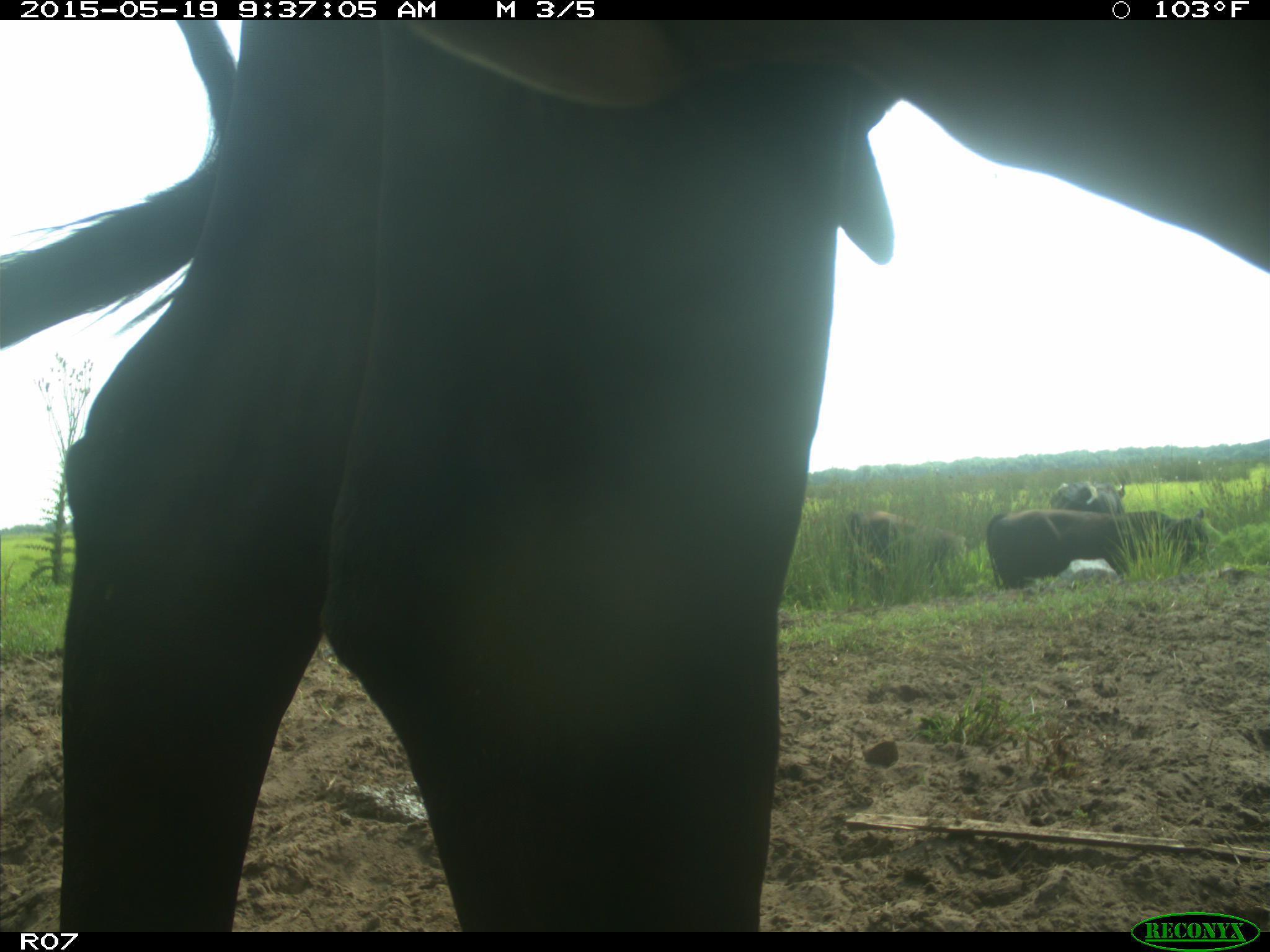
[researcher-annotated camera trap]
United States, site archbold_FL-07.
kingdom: Animalia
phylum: Chordata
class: Mammalia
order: Artiodactyla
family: Bovidae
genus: Bos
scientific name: Bos taurus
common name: domestic cow